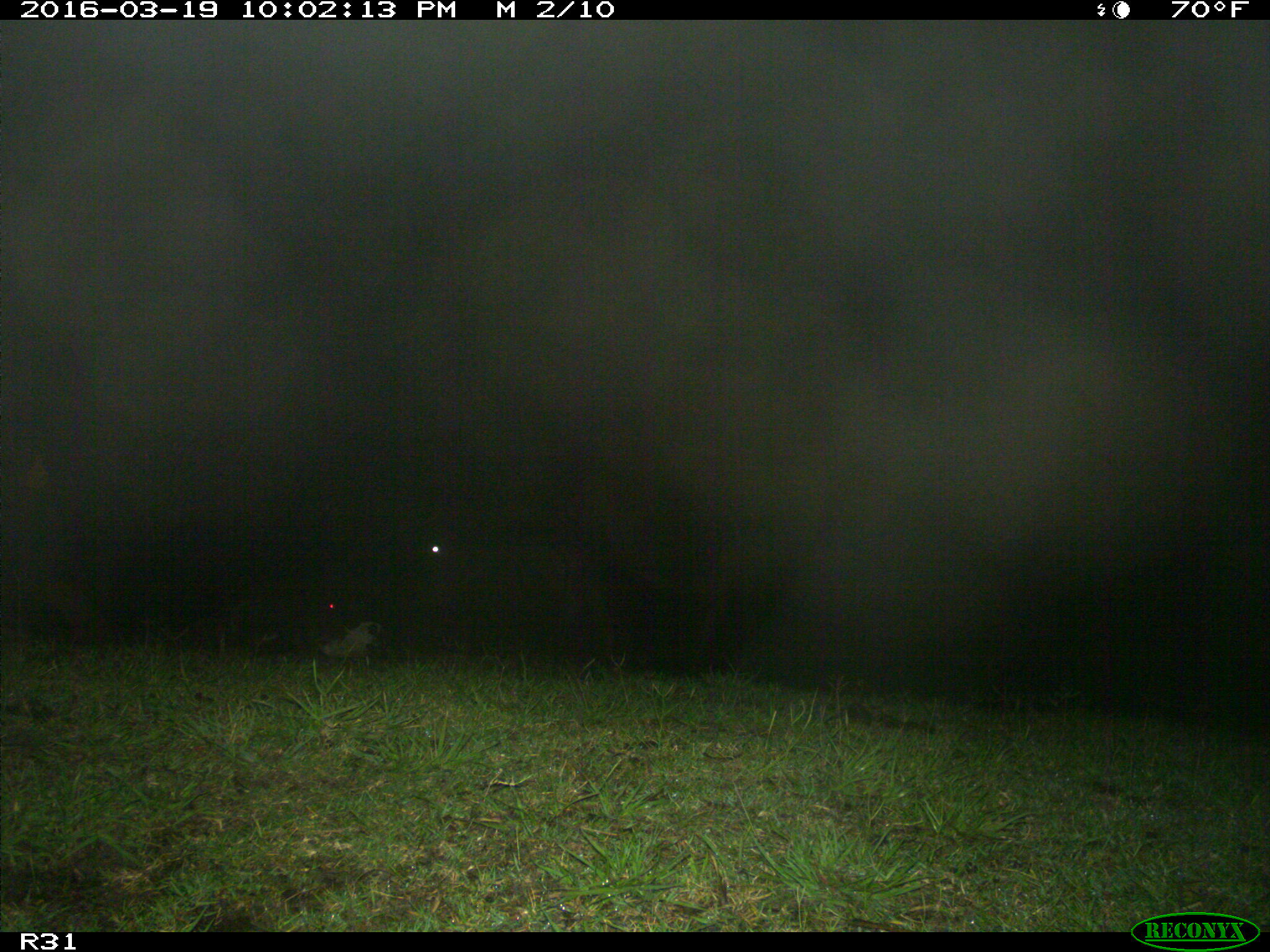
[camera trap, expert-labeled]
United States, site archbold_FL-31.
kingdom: Animalia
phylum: Chordata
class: Mammalia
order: Artiodactyla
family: Bovidae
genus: Bos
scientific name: Bos taurus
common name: domestic cow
Bos taurus (domestic cow).